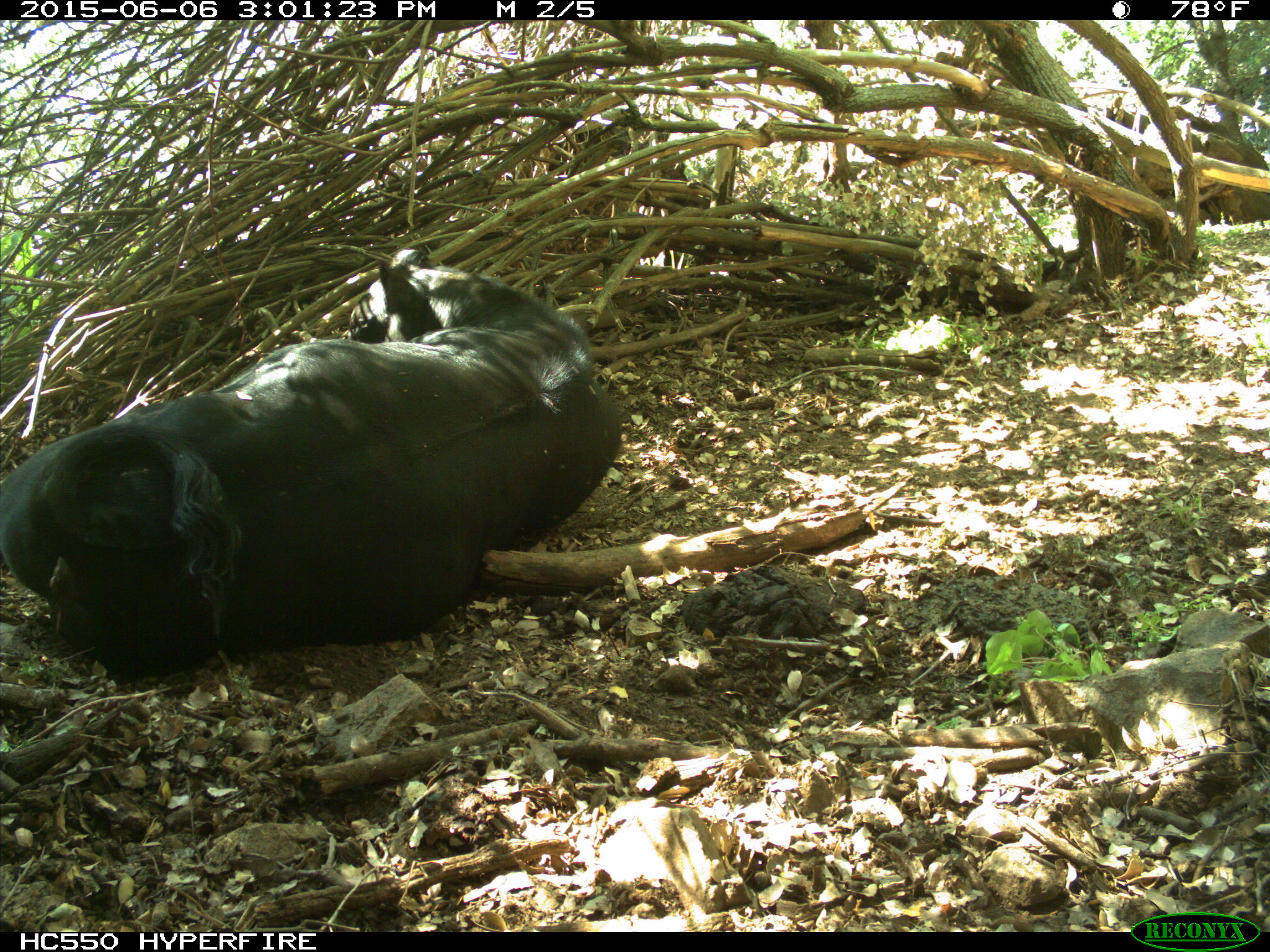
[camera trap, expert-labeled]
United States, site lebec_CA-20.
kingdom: Animalia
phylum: Chordata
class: Mammalia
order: Artiodactyla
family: Bovidae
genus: Bos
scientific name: Bos taurus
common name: domestic cow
Bos taurus (domestic cow).